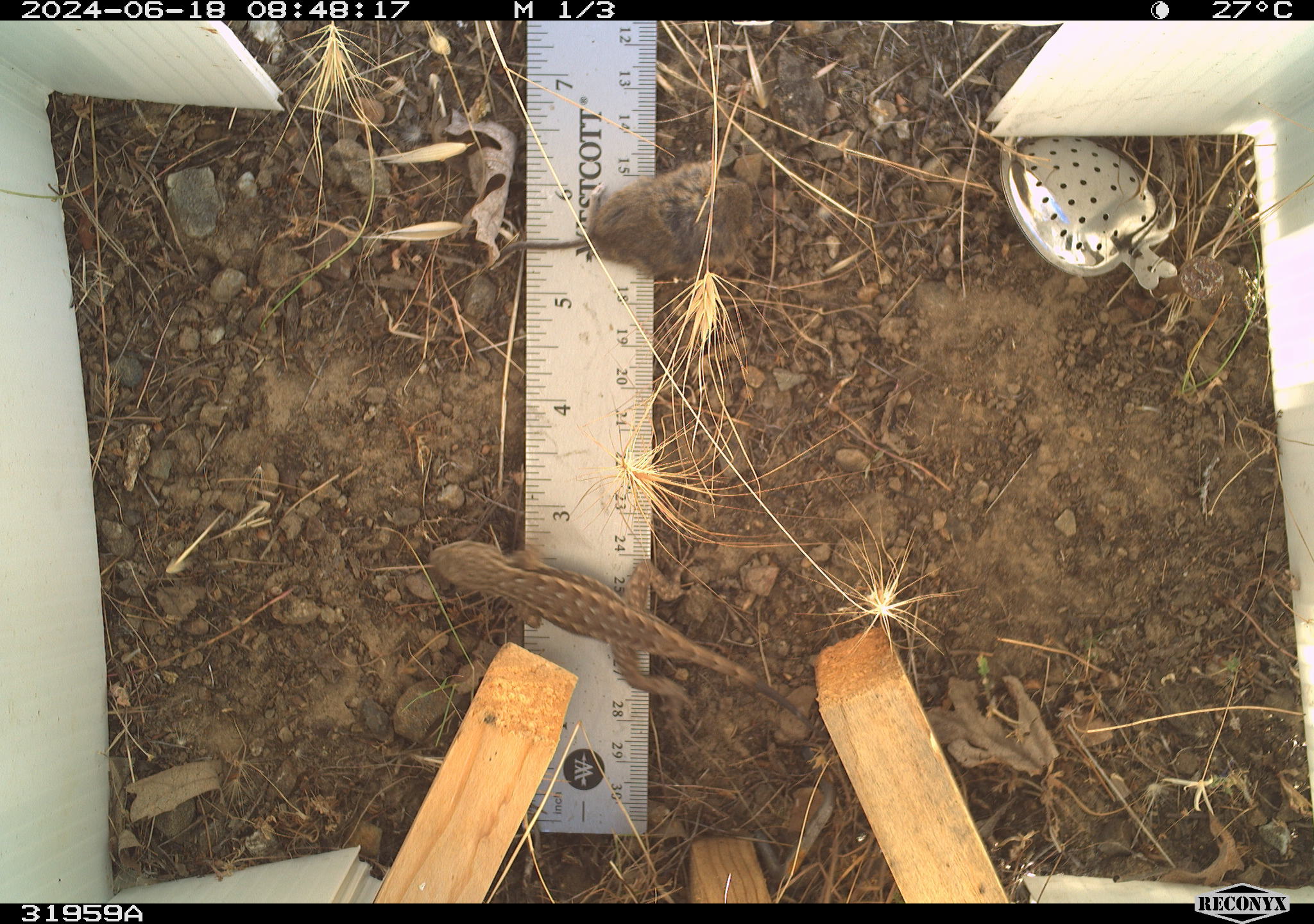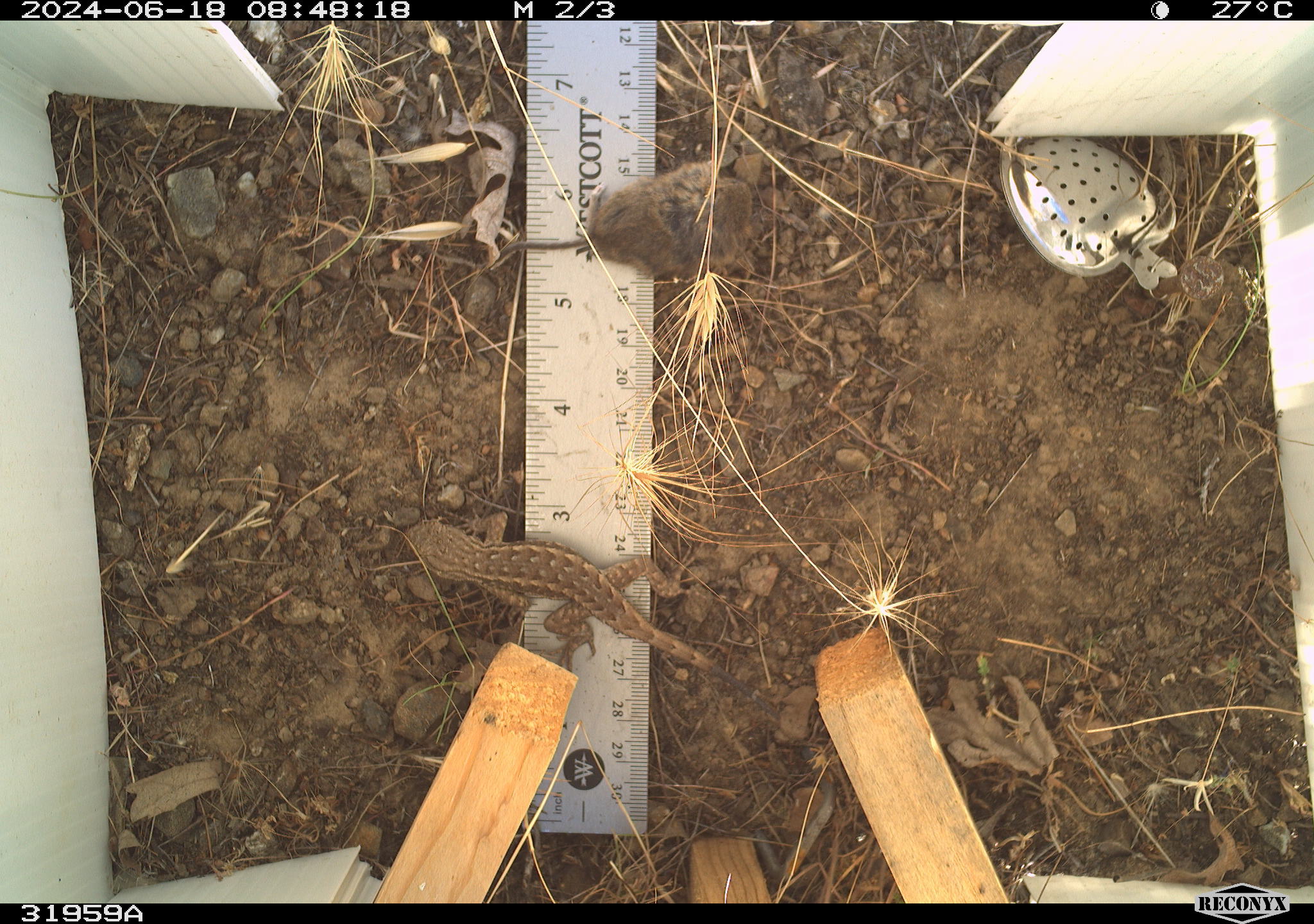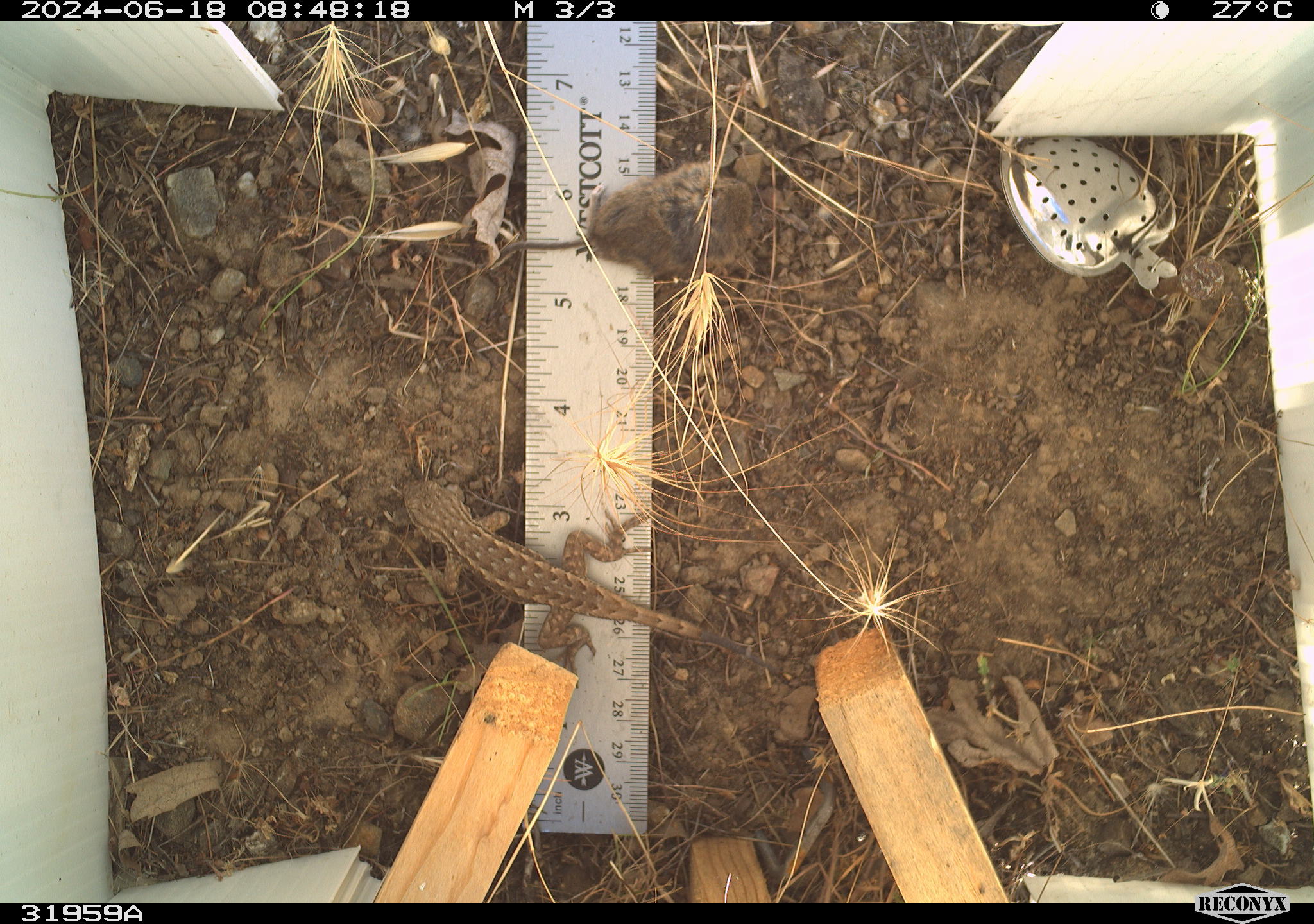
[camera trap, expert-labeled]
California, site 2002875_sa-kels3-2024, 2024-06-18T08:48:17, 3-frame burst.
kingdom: Animalia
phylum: Chordata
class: Reptilia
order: Squamata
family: Phrynosomatidae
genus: Sceloporus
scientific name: Sceloporus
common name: spiny lizards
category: sceloporus species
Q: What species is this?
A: Sceloporus species (spiny lizards) (Sceloporus).